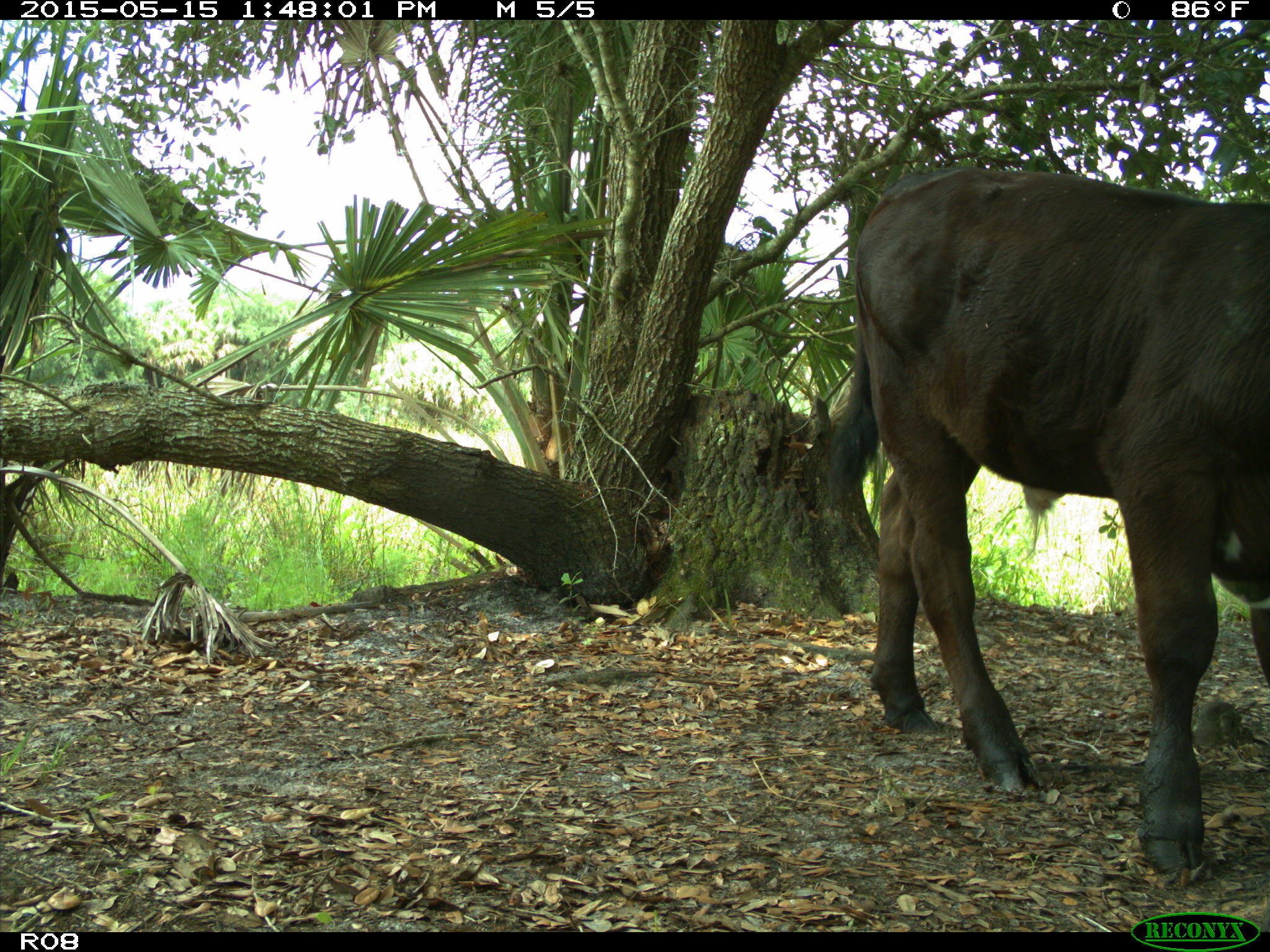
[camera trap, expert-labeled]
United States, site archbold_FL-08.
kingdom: Animalia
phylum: Chordata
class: Mammalia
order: Artiodactyla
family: Bovidae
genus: Bos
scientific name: Bos taurus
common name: domestic cow